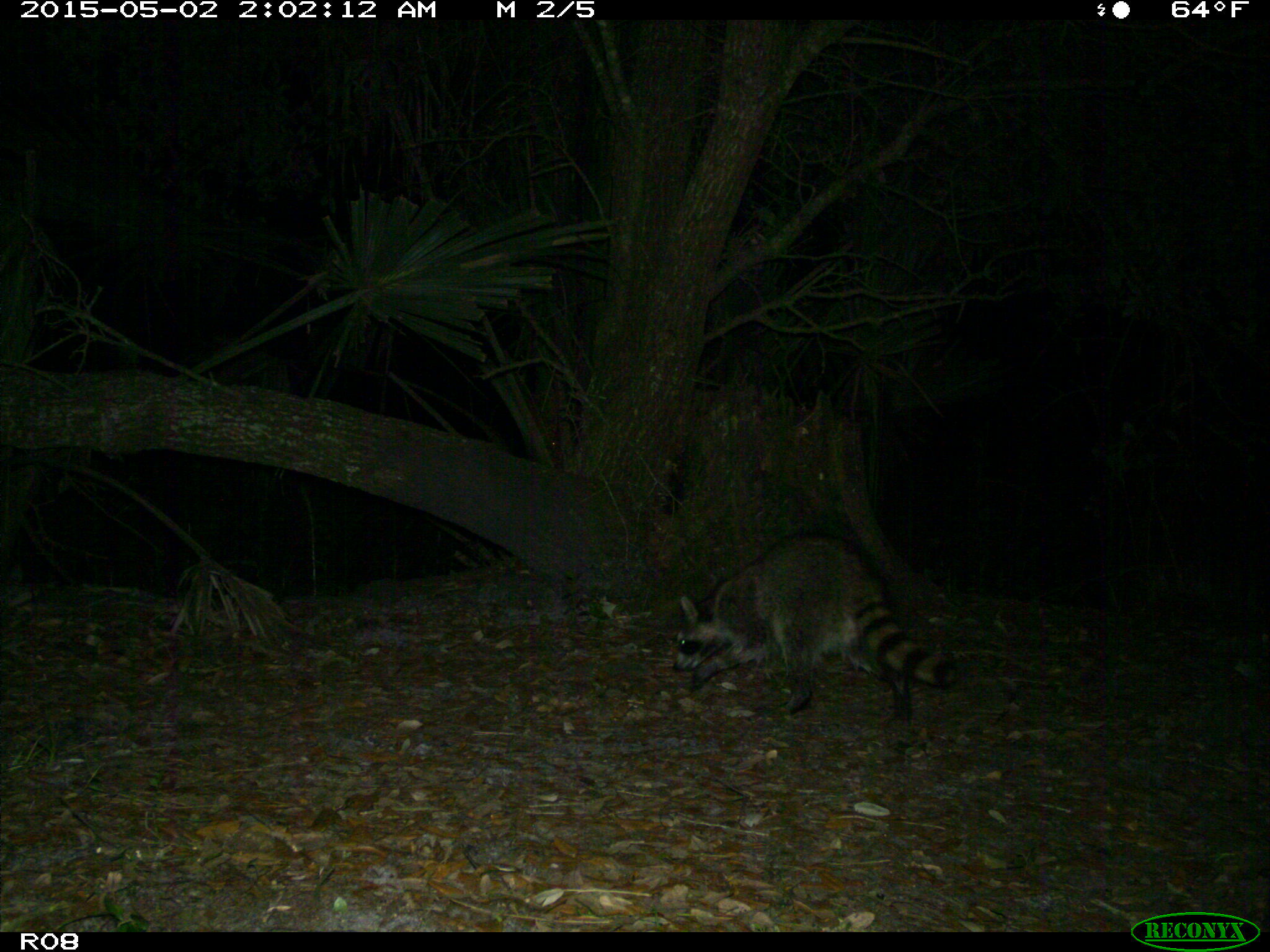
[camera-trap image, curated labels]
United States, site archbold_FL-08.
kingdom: Animalia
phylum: Chordata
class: Mammalia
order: Carnivora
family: Procyonidae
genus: Procyon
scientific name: Procyon lotor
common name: common raccoon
Procyon lotor (common raccoon).